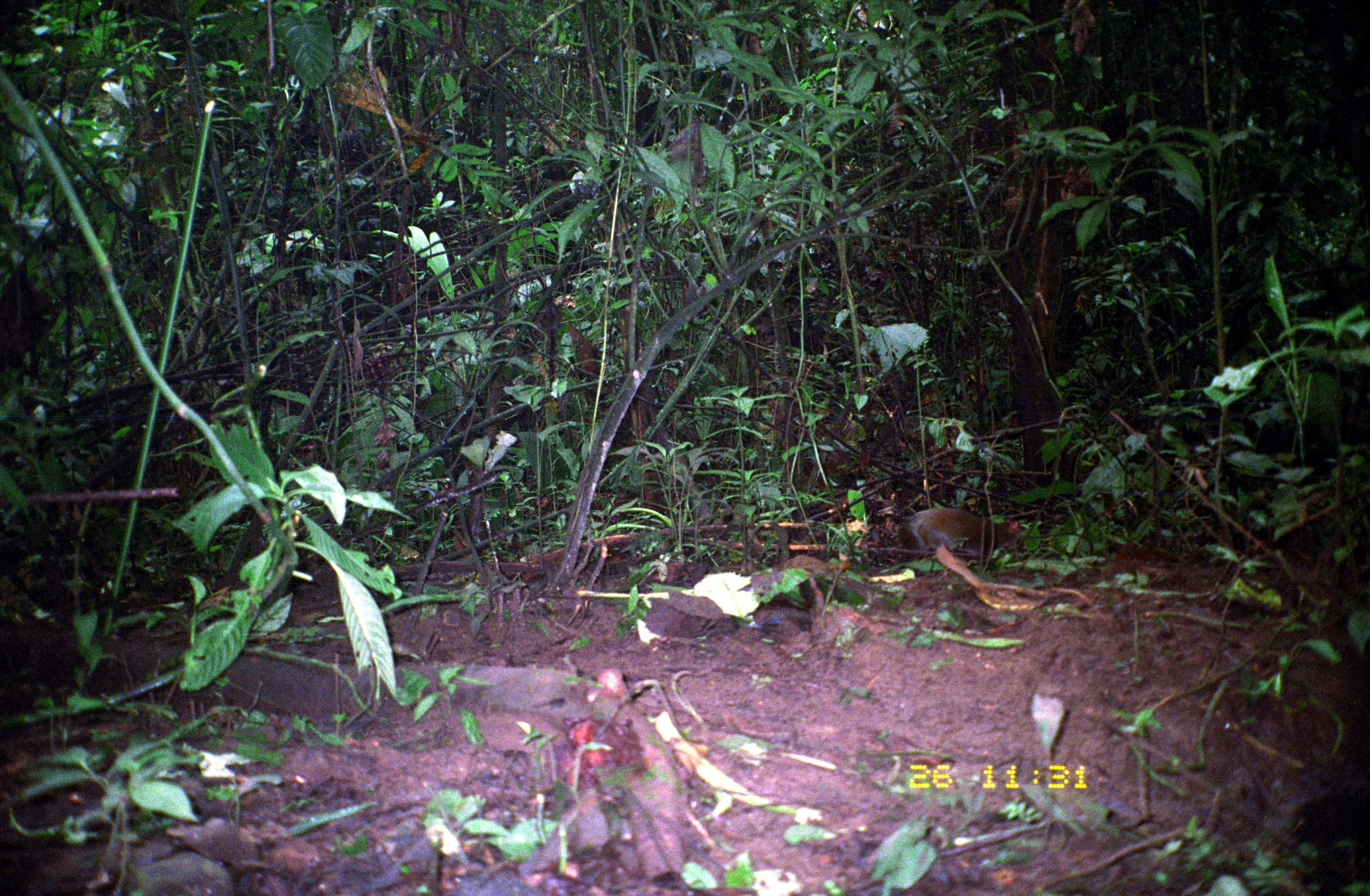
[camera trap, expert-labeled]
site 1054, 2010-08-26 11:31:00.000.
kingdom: Animalia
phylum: Chordata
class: Mammalia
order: Rodentia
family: Dasyproctidae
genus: Dasyprocta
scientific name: Dasyprocta punctata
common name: central american agouti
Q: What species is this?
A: Dasyprocta punctata (central american agouti).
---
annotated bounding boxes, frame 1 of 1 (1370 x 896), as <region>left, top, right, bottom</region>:
dasyprocta punctata: <region>890, 508, 1023, 560</region>